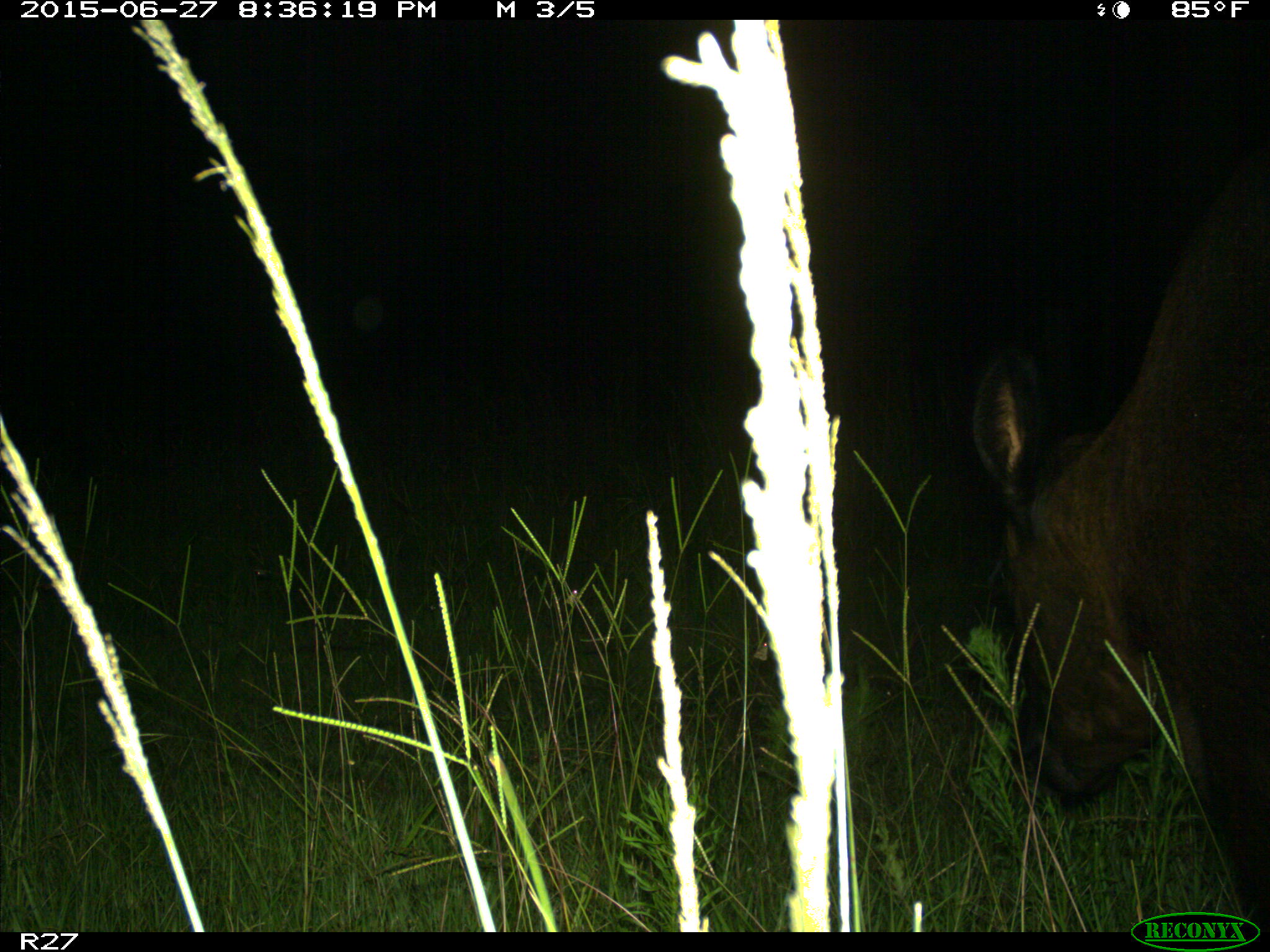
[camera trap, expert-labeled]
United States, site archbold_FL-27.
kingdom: Animalia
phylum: Chordata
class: Mammalia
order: Artiodactyla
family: Bovidae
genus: Bos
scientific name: Bos taurus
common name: domestic cow